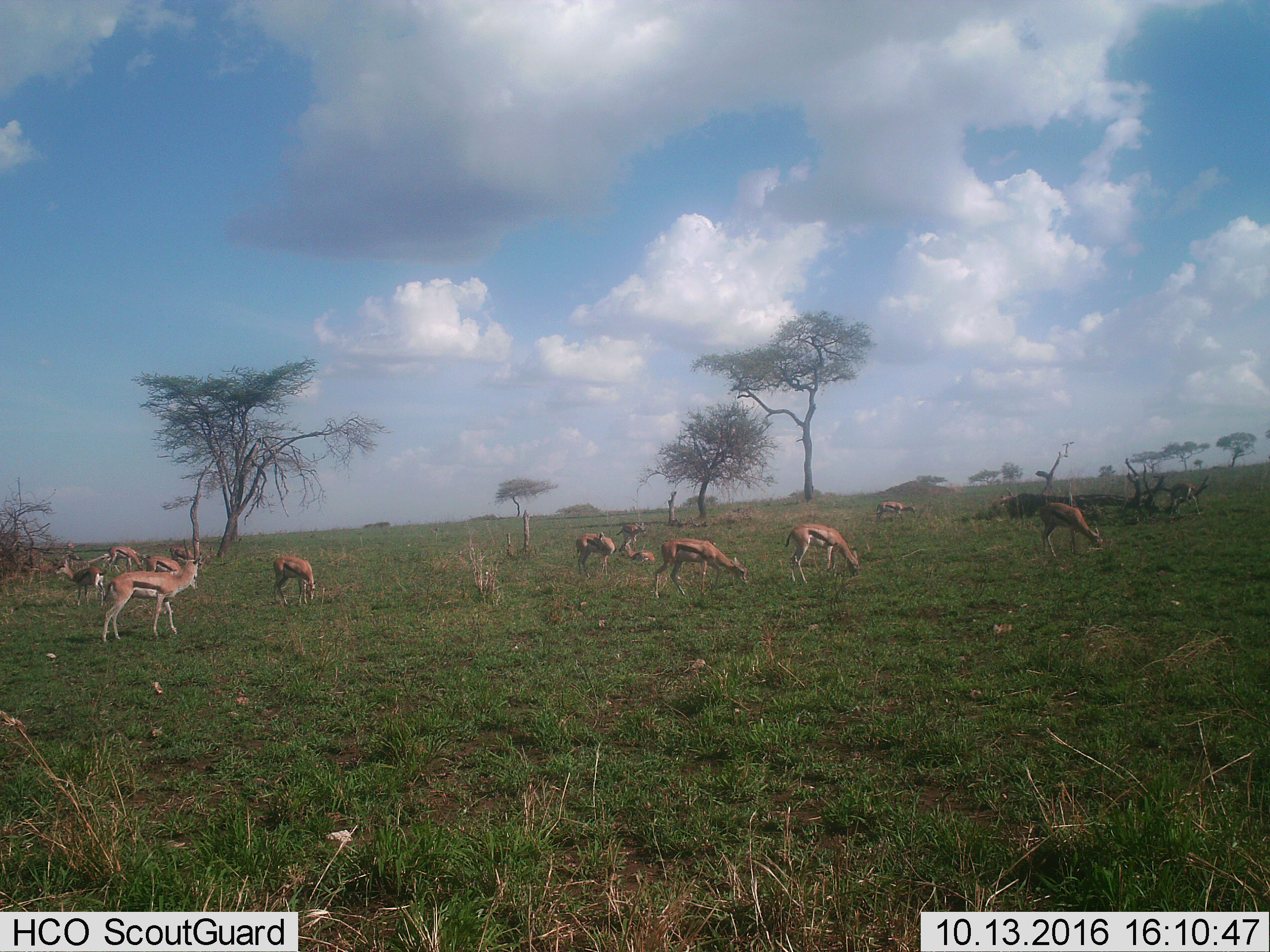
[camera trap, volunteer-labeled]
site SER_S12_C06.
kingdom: Animalia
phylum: Chordata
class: Mammalia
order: Artiodactyla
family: Bovidae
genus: Eudorcas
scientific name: Eudorcas thomsonii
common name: thomson's gazelle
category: gazellethomsons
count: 11-50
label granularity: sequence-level